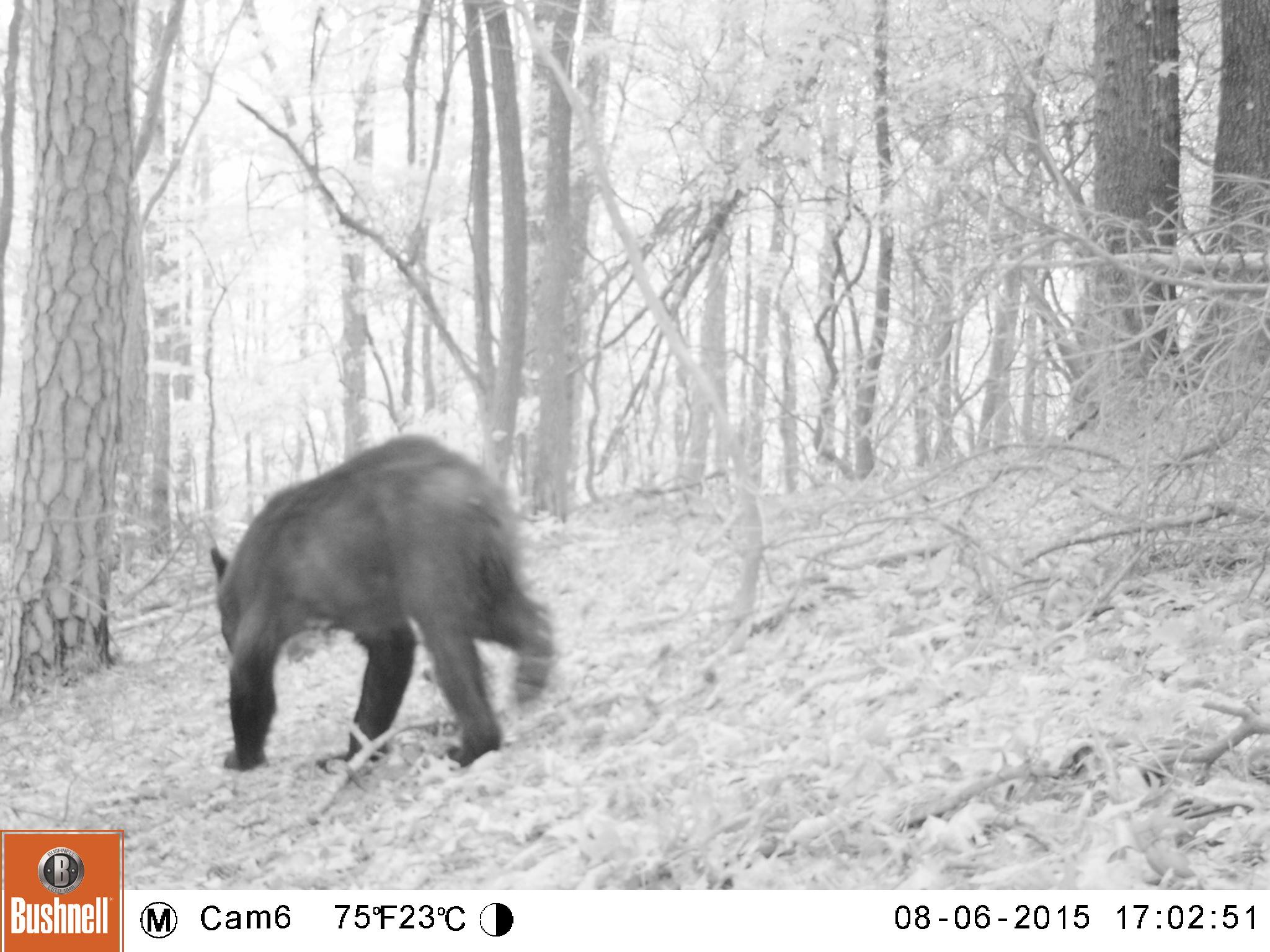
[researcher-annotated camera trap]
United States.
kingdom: Animalia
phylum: Chordata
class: Mammalia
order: Carnivora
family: Ursidae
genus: Ursus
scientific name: Ursus americanus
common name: american black bear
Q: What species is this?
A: American Black Bear (Ursus americanus).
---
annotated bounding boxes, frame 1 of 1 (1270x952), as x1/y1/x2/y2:
American Black Bear: 203/426/566/782